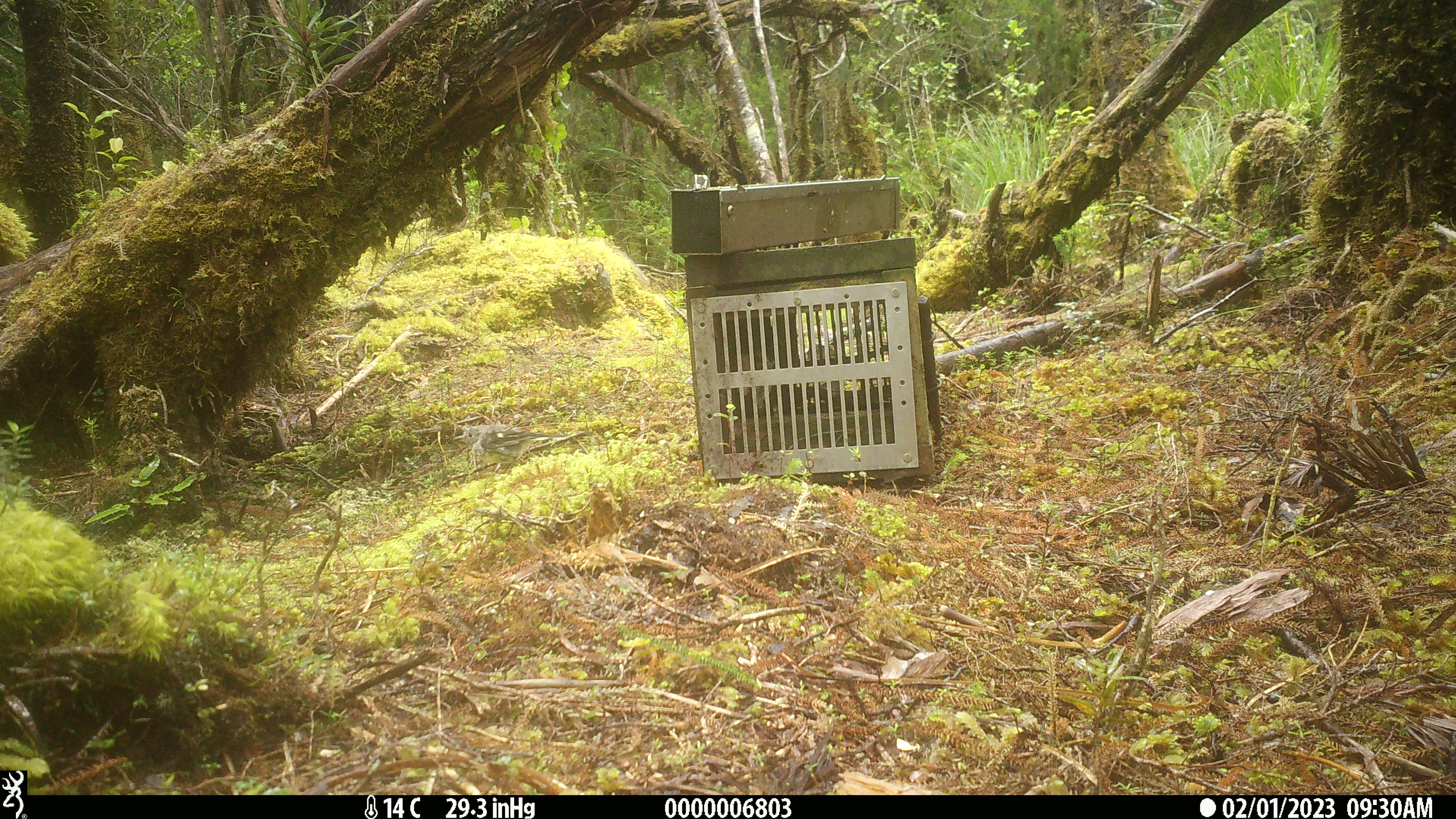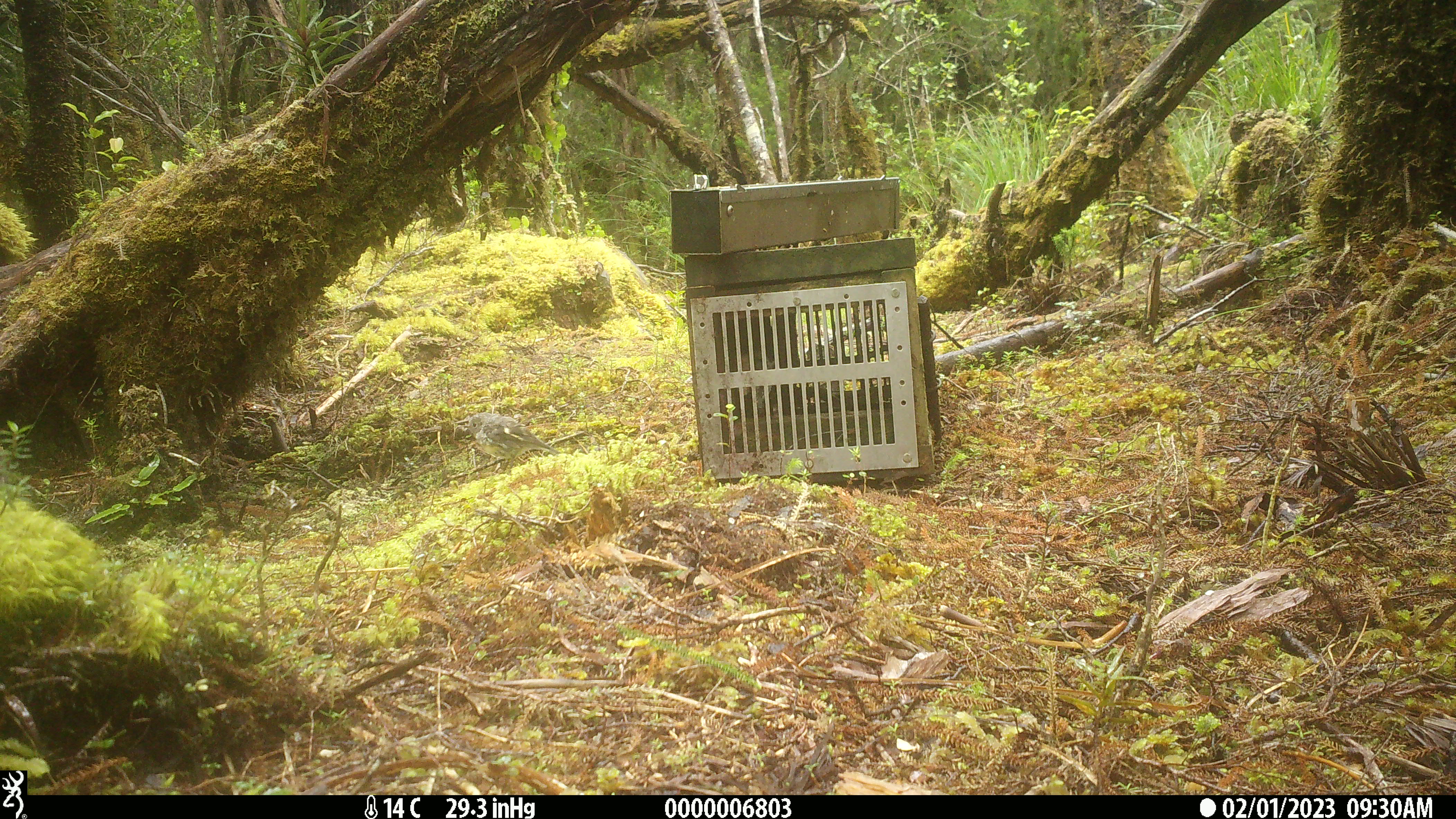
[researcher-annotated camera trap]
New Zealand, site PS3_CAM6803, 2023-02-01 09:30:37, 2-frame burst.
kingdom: Animalia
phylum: Chordata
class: Aves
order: Passeriformes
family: Petroicidae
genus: Petroica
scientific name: Petroica macrocephala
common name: tomtit